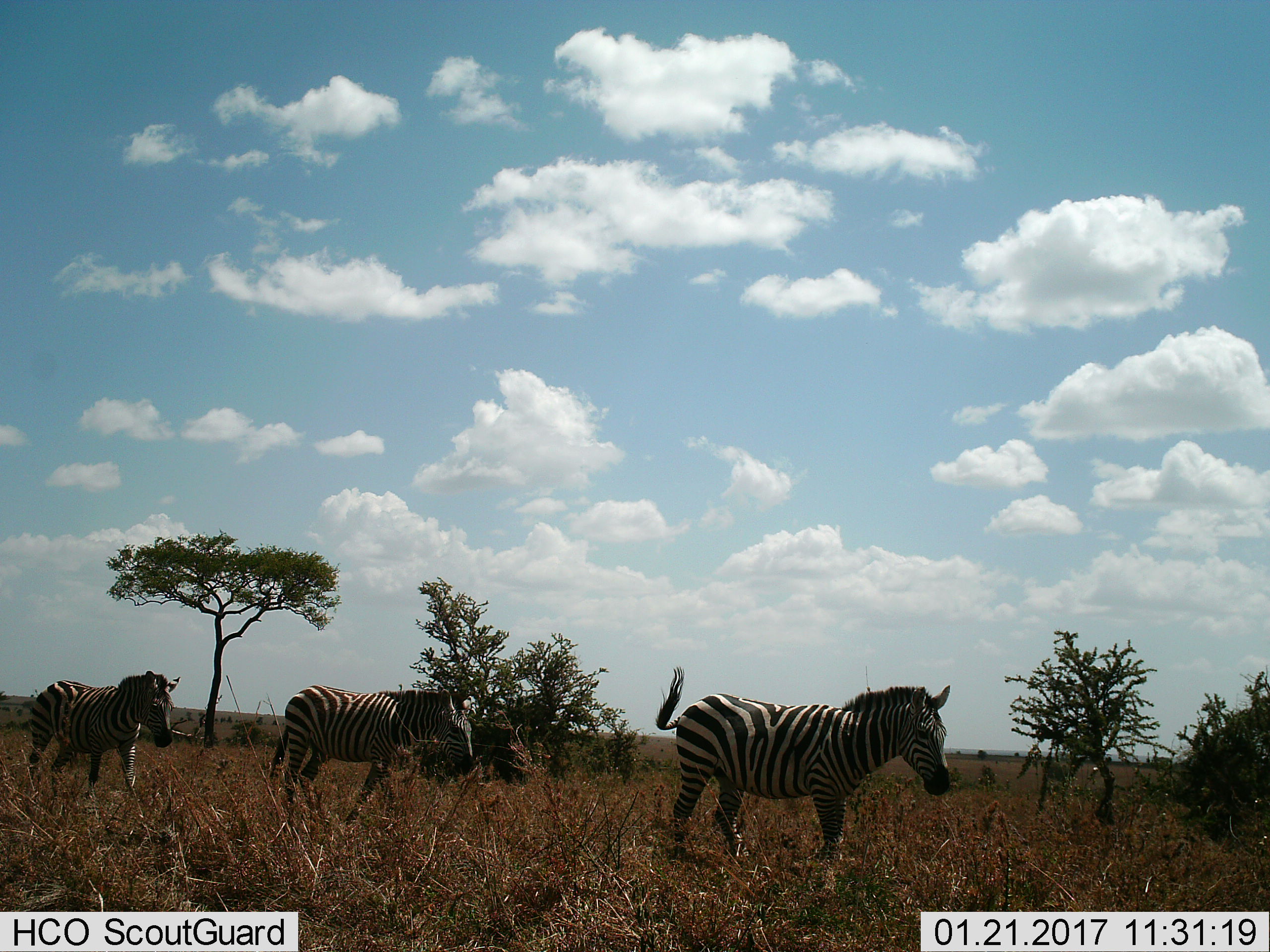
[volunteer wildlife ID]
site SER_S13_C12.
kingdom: Animalia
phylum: Chordata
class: Mammalia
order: Perissodactyla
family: Equidae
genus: Equus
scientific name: Equus quagga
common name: plains zebra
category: zebraplains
Zebraplains (plains zebra) (Equus quagga), count 3. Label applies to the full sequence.